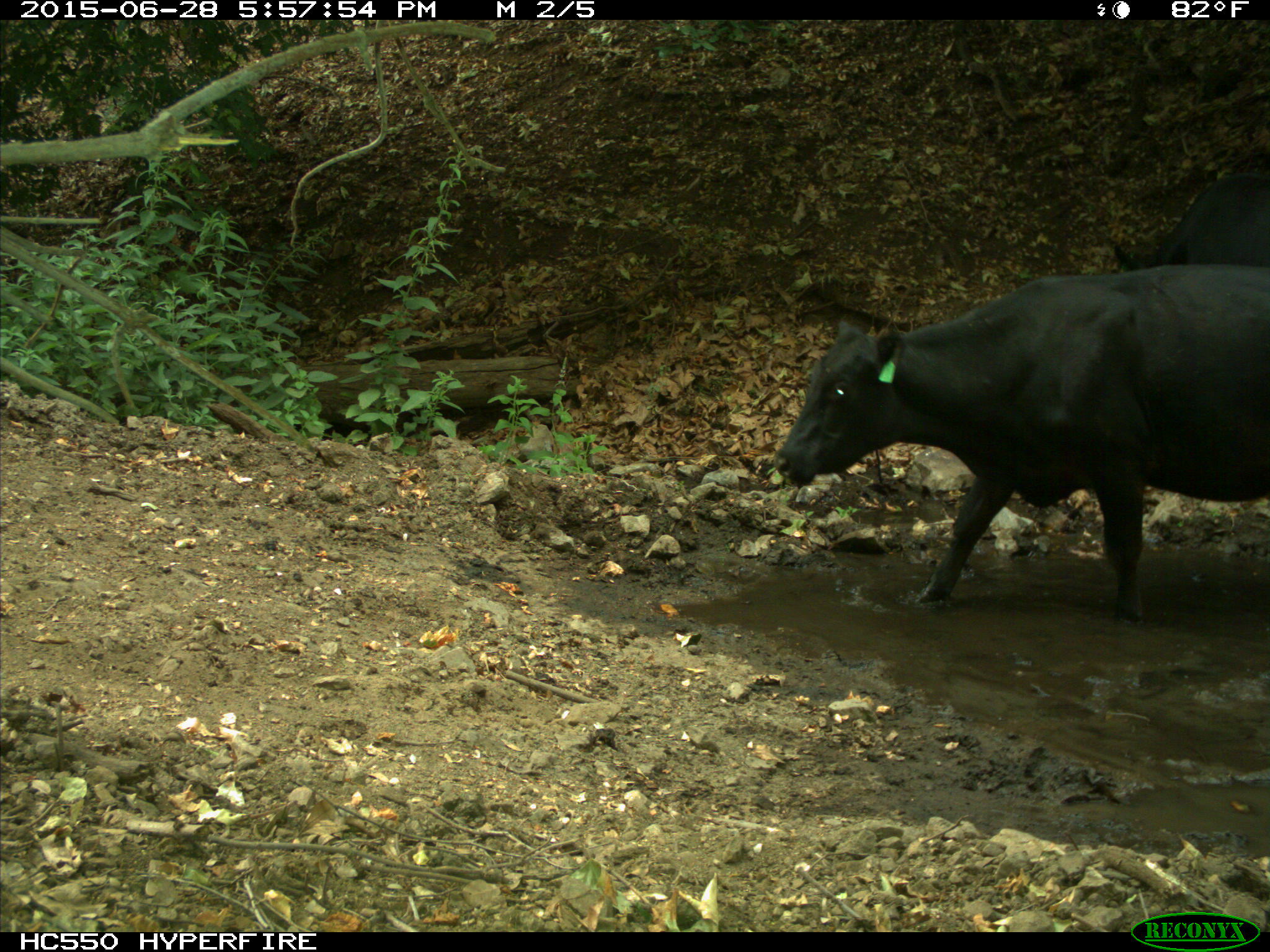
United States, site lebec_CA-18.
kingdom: Animalia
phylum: Chordata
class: Mammalia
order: Artiodactyla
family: Bovidae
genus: Bos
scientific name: Bos taurus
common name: domestic cow